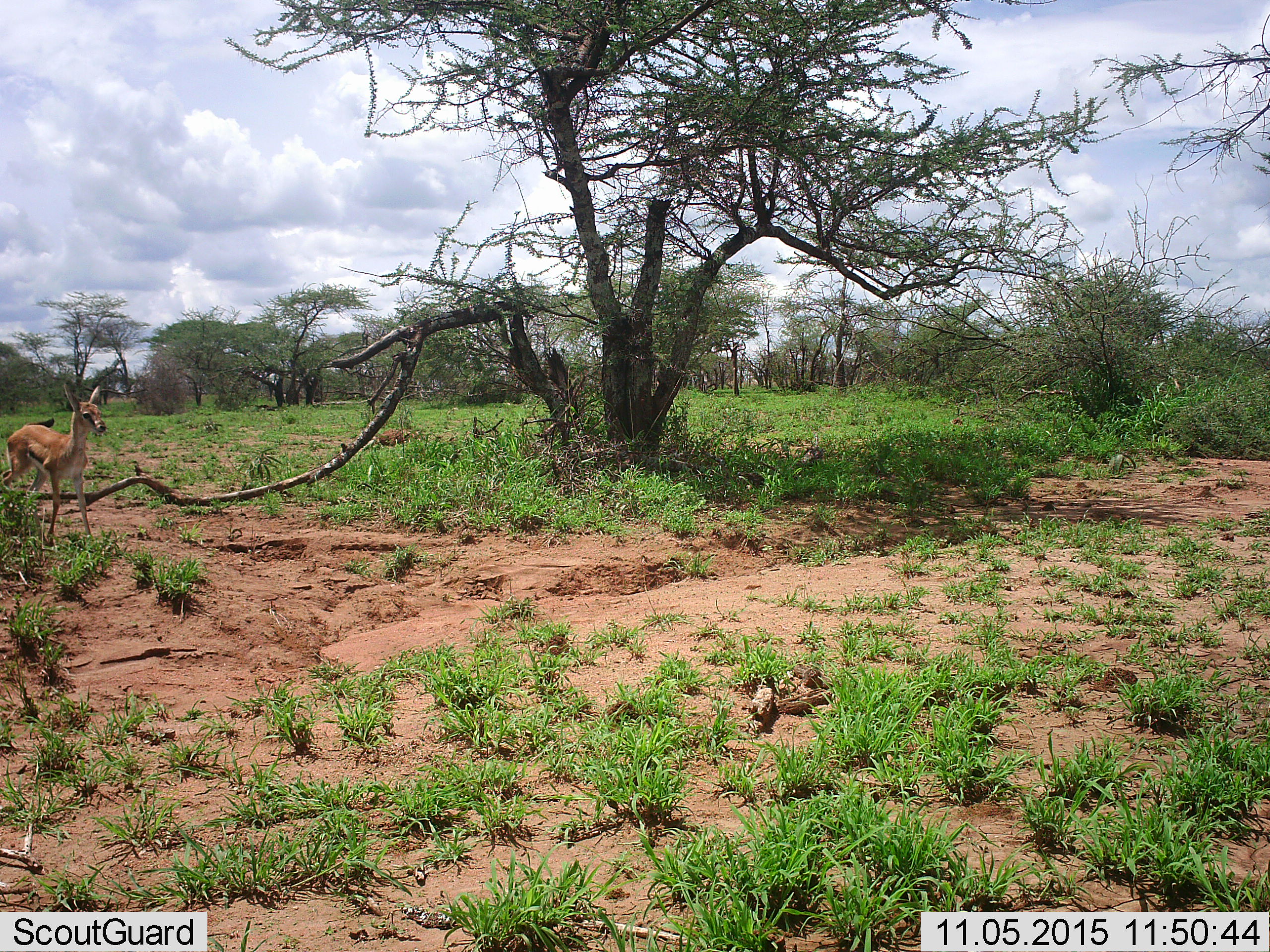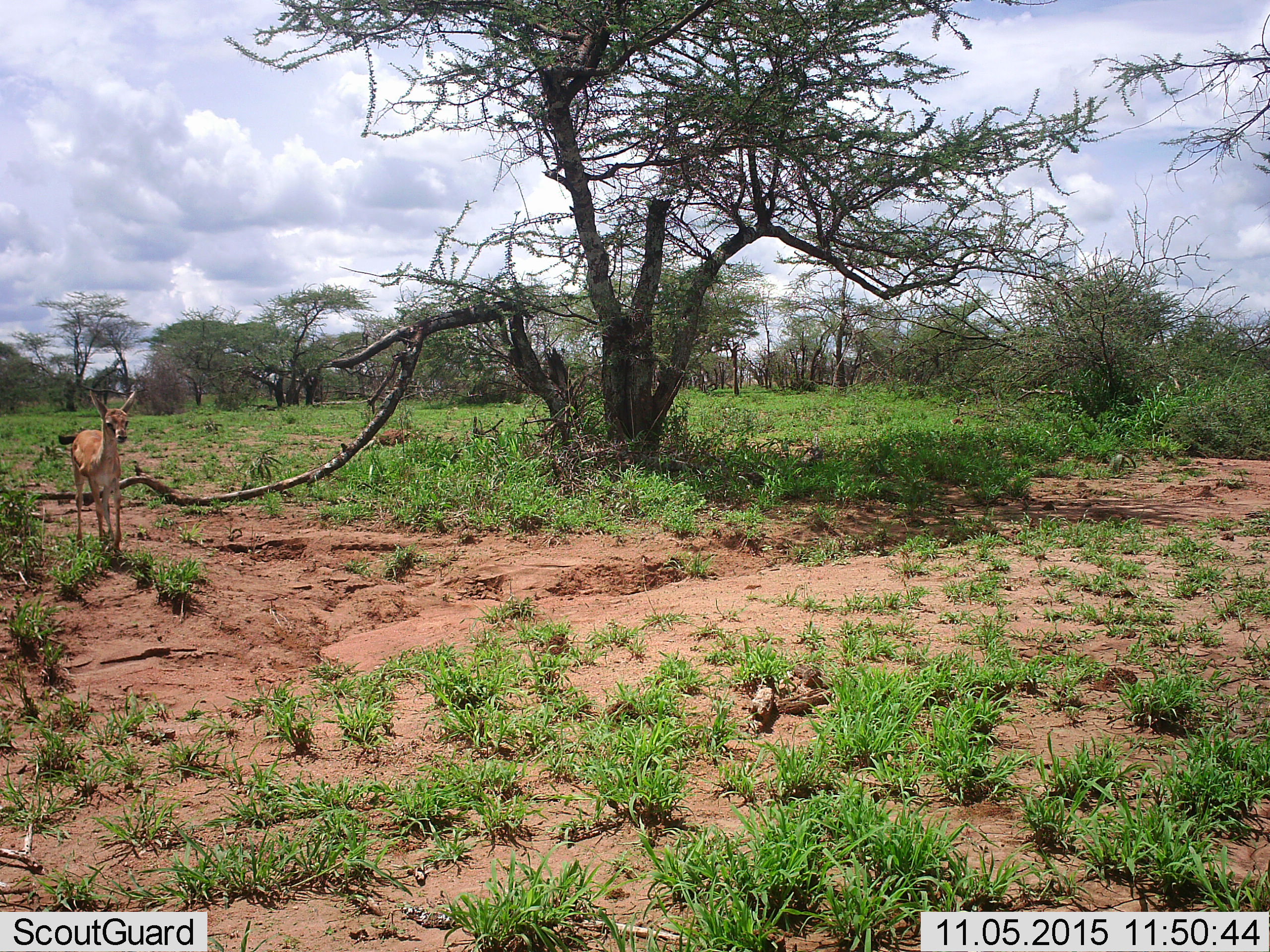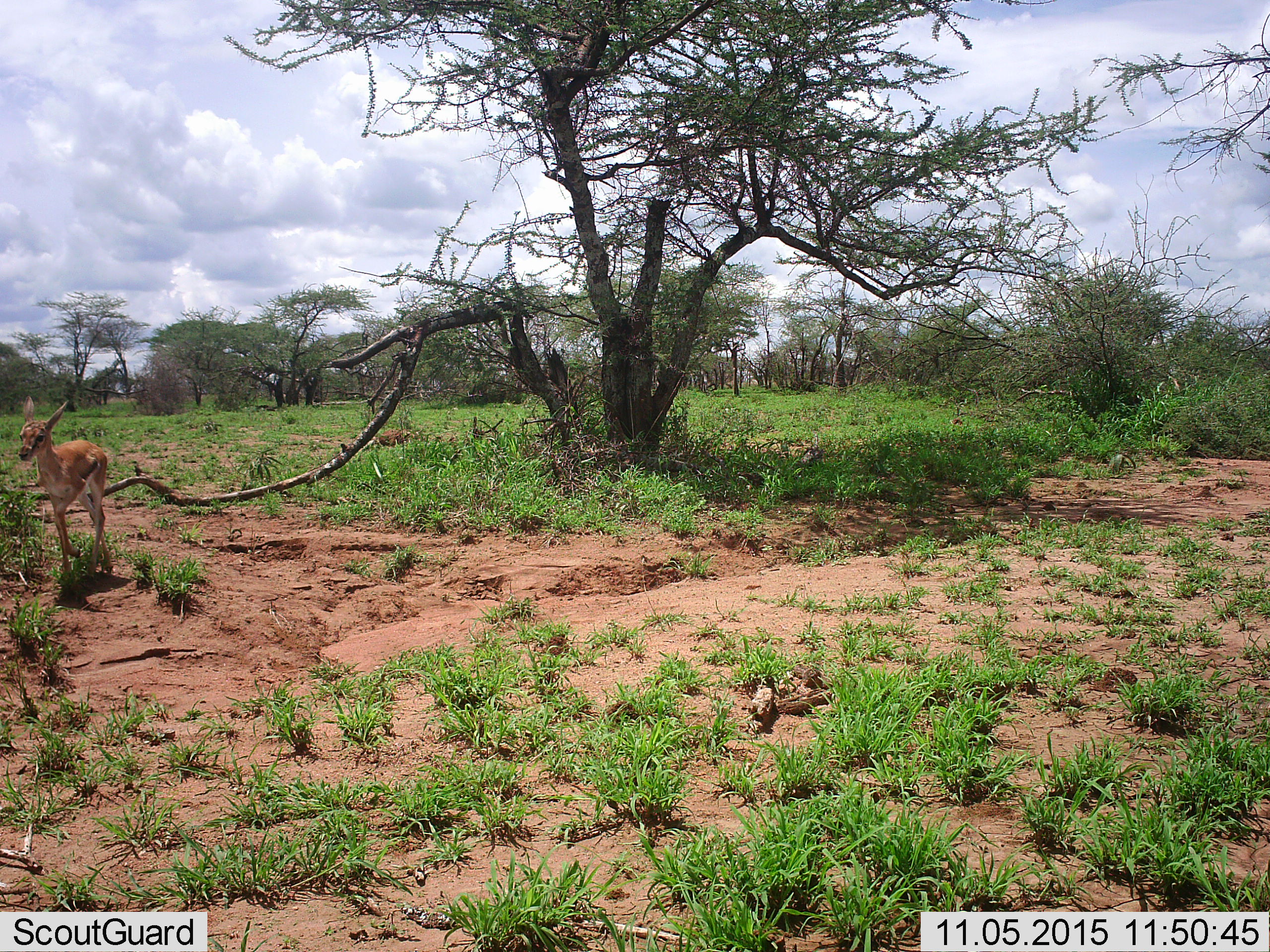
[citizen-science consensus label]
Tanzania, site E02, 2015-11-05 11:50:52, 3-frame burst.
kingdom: Animalia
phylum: Chordata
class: Mammalia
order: Artiodactyla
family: Bovidae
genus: Eudorcas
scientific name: Eudorcas thomsonii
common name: thomson's gazelle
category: gazellethomsons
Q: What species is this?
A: Gazellethomsons (thomson's gazelle) (Eudorcas thomsonii).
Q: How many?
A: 1.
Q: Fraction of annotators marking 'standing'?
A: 20%.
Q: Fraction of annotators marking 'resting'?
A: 20%.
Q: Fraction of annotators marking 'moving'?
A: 100%.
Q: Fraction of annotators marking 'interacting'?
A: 0%.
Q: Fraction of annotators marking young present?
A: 70%.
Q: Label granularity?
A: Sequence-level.